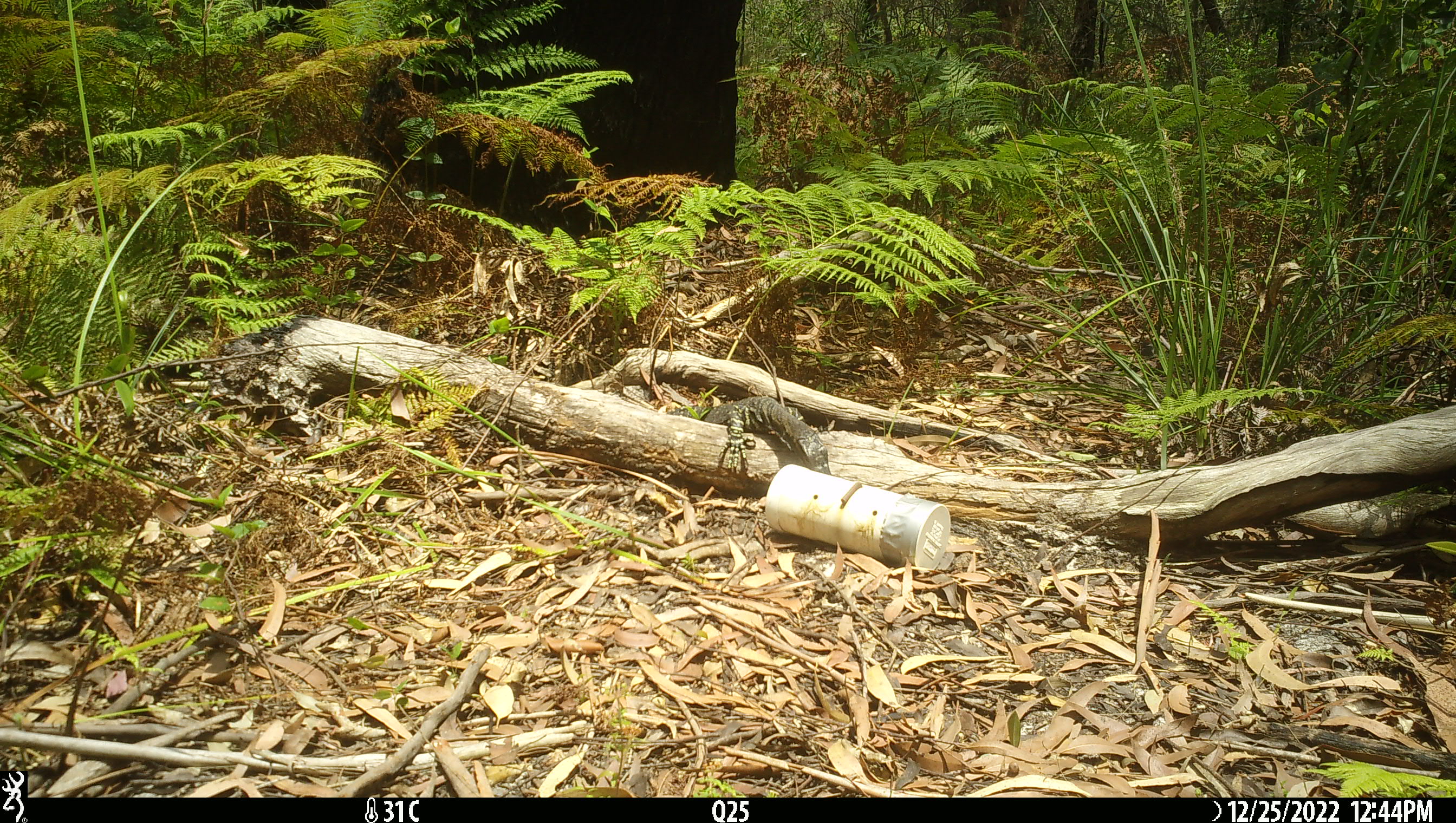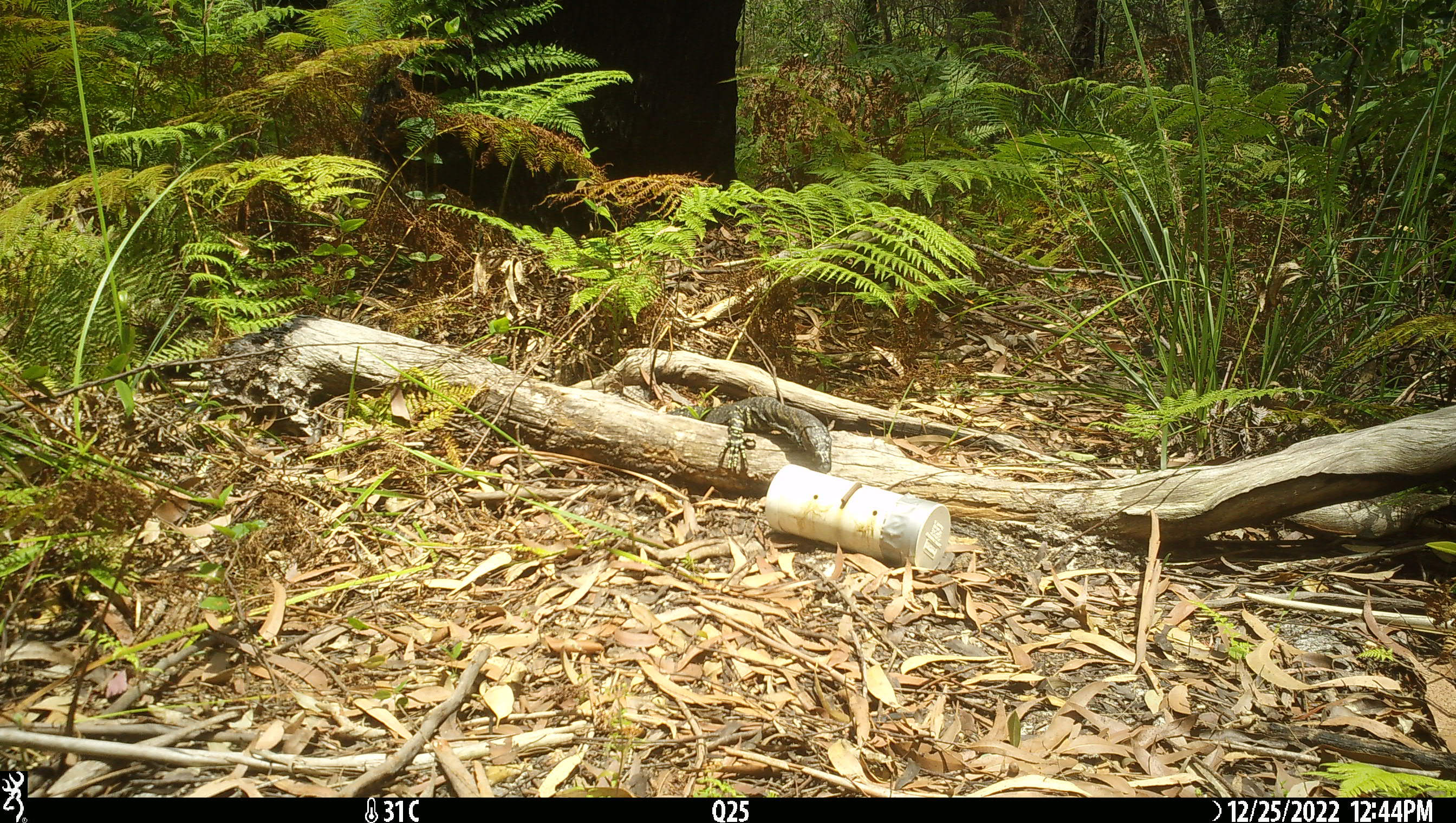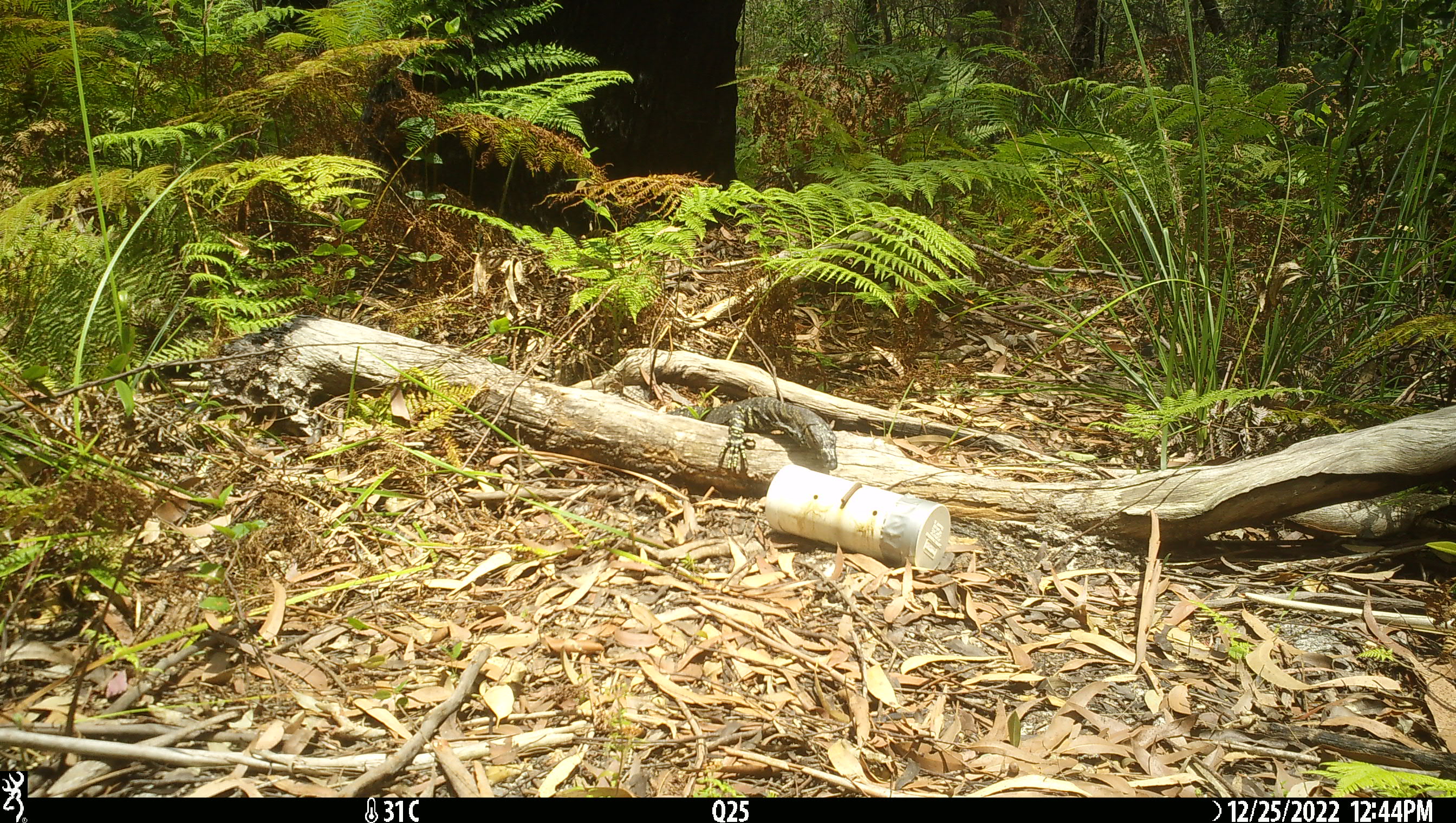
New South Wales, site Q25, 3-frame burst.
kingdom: Animalia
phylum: Chordata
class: Reptilia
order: Squamata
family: Varanidae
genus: Varanus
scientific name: Varanus varius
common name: lace monitor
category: goanna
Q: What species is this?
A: Goanna (lace monitor) (Varanus varius).